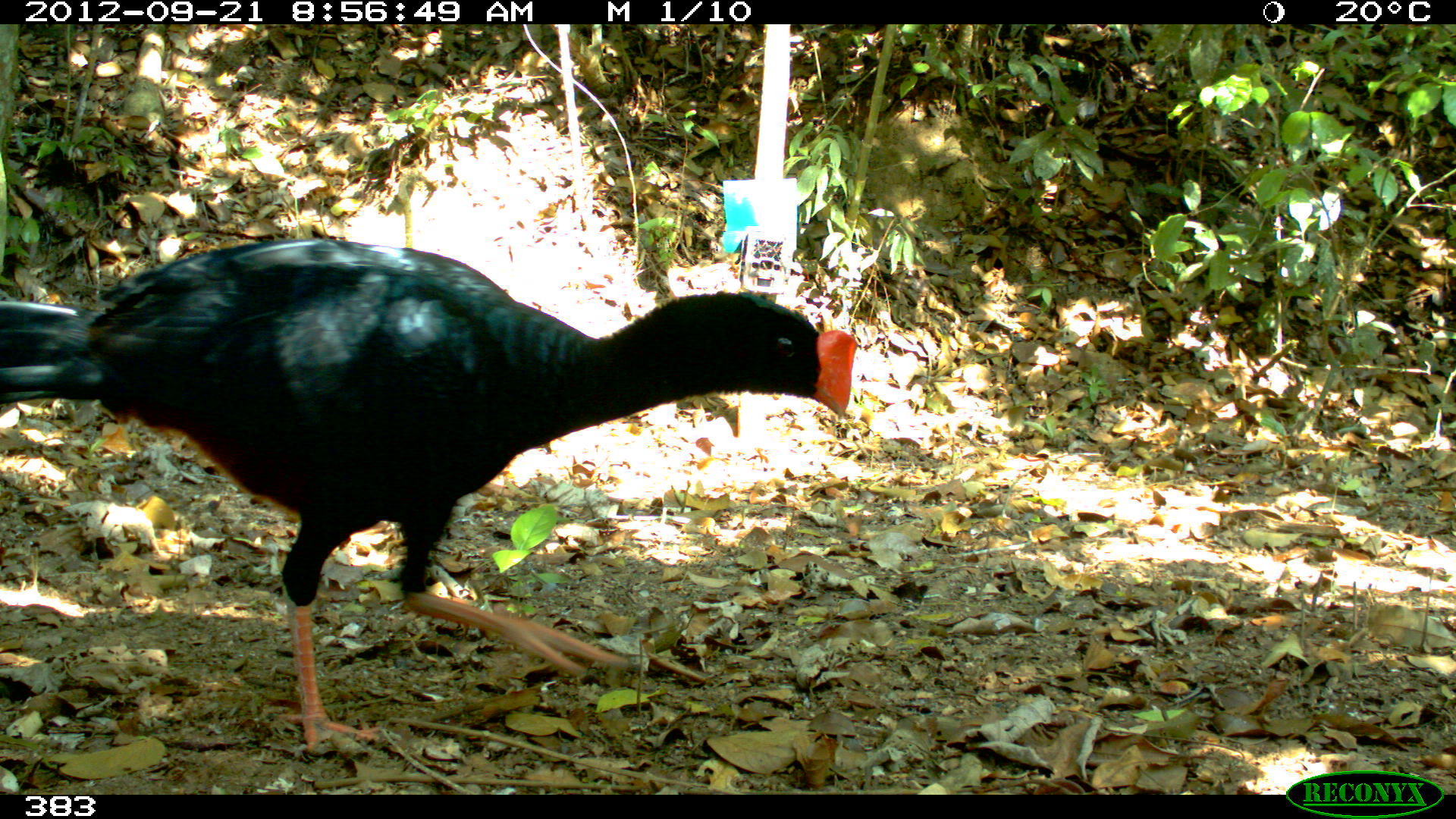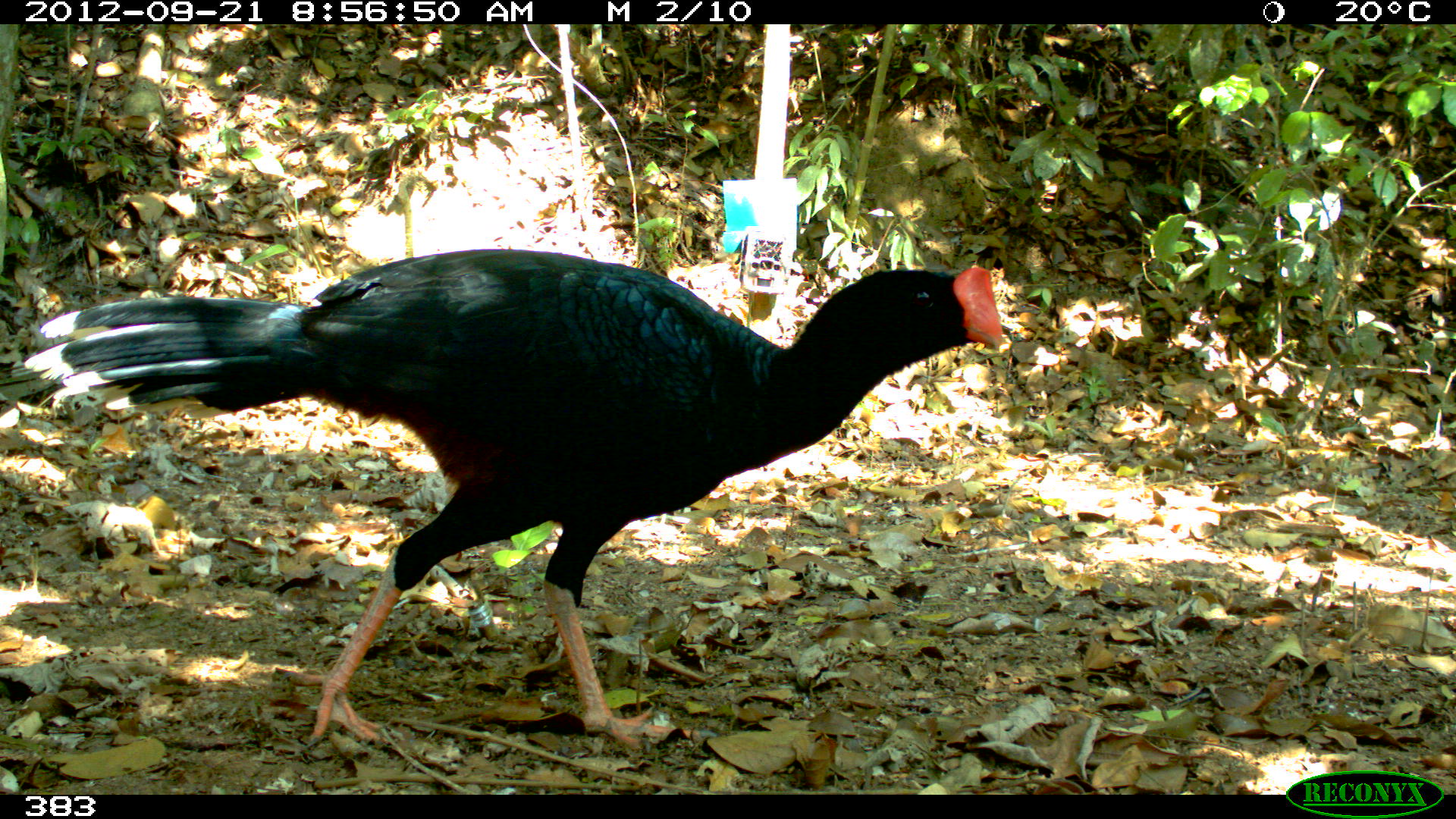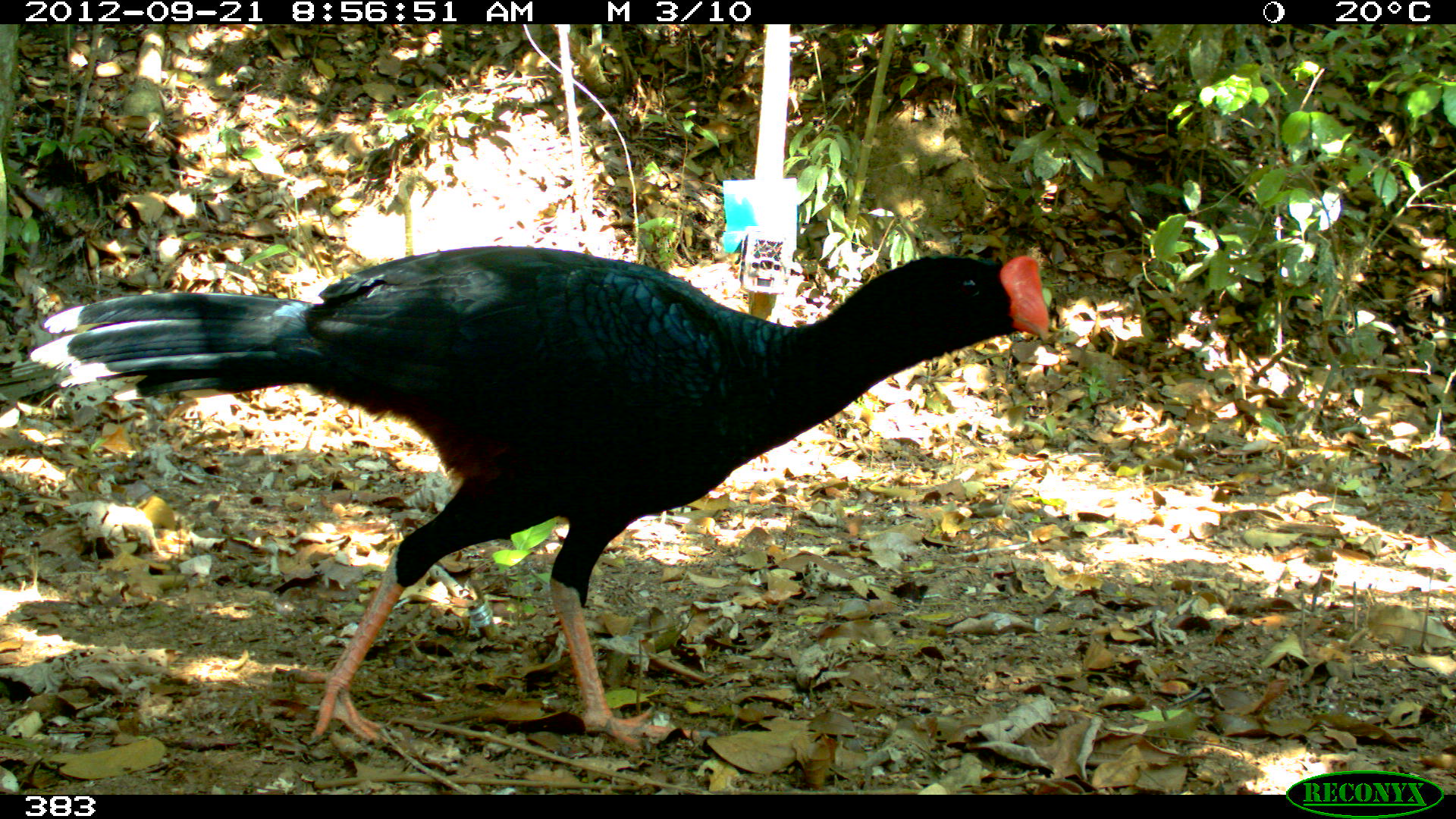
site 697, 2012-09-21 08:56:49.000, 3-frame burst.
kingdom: Animalia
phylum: Chordata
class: Aves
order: Galliformes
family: Cracidae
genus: Mitu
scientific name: Mitu tuberosum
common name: razor-billed curassow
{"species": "Mitu tuberosum (razor-billed curassow)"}